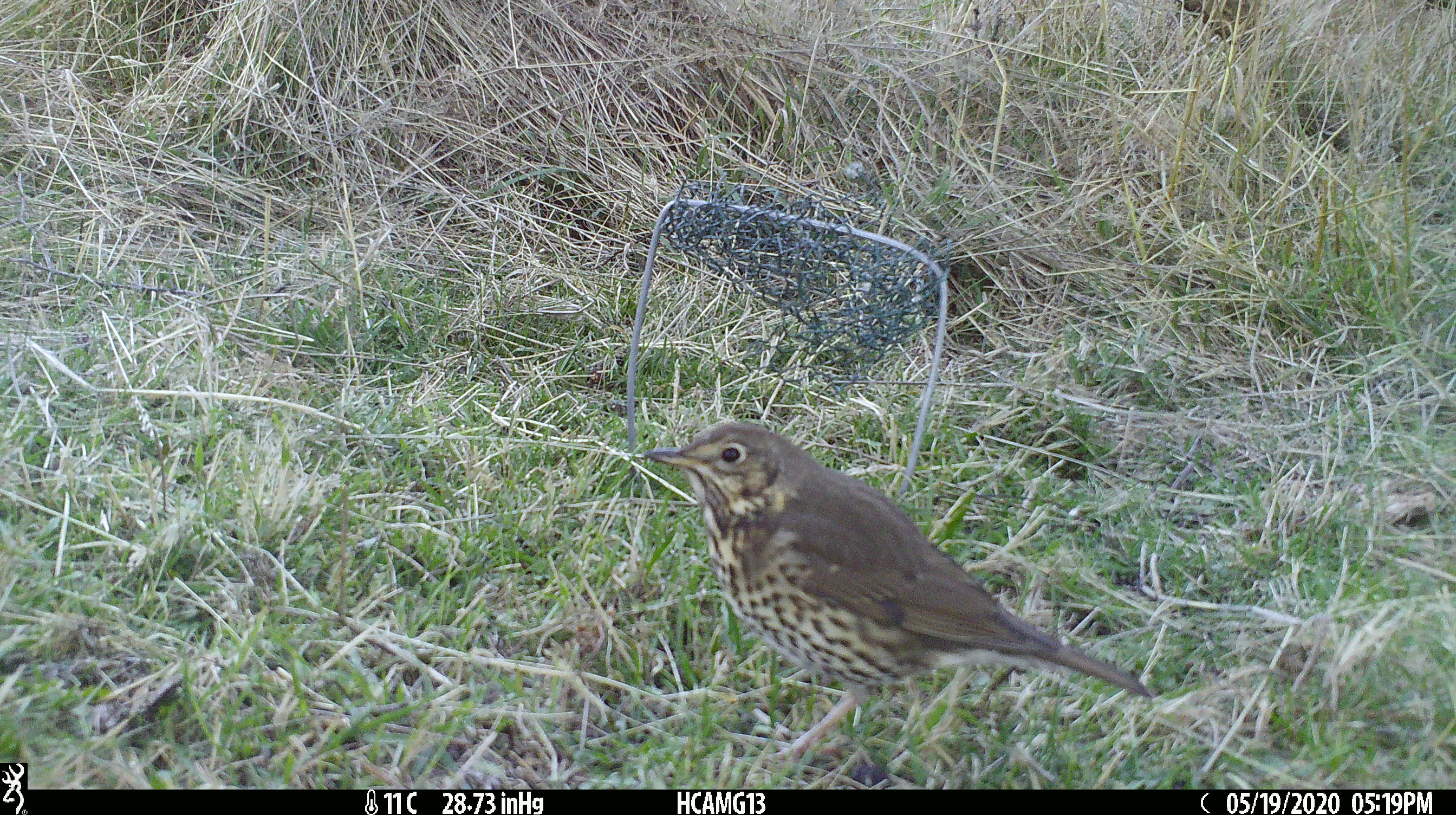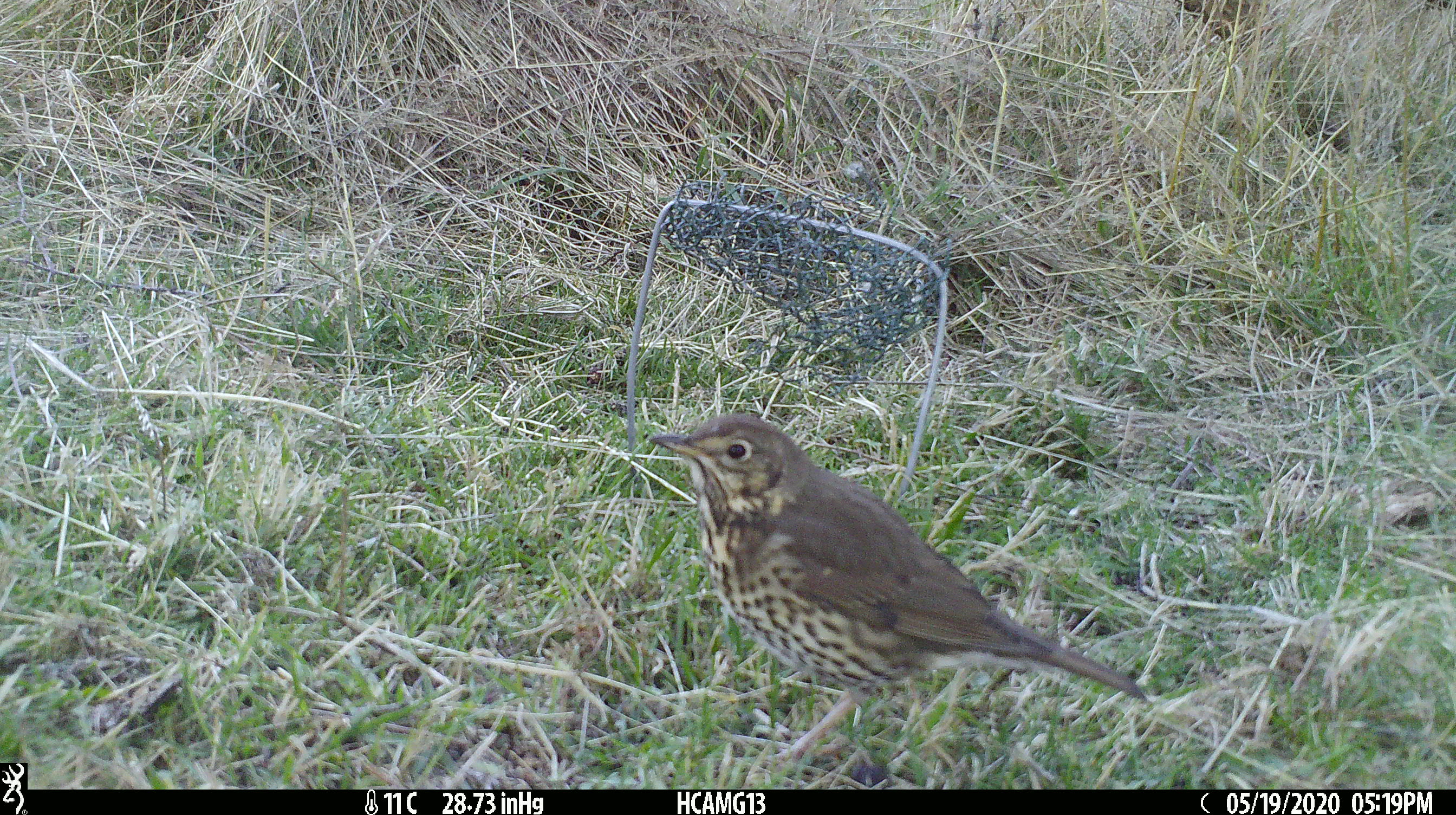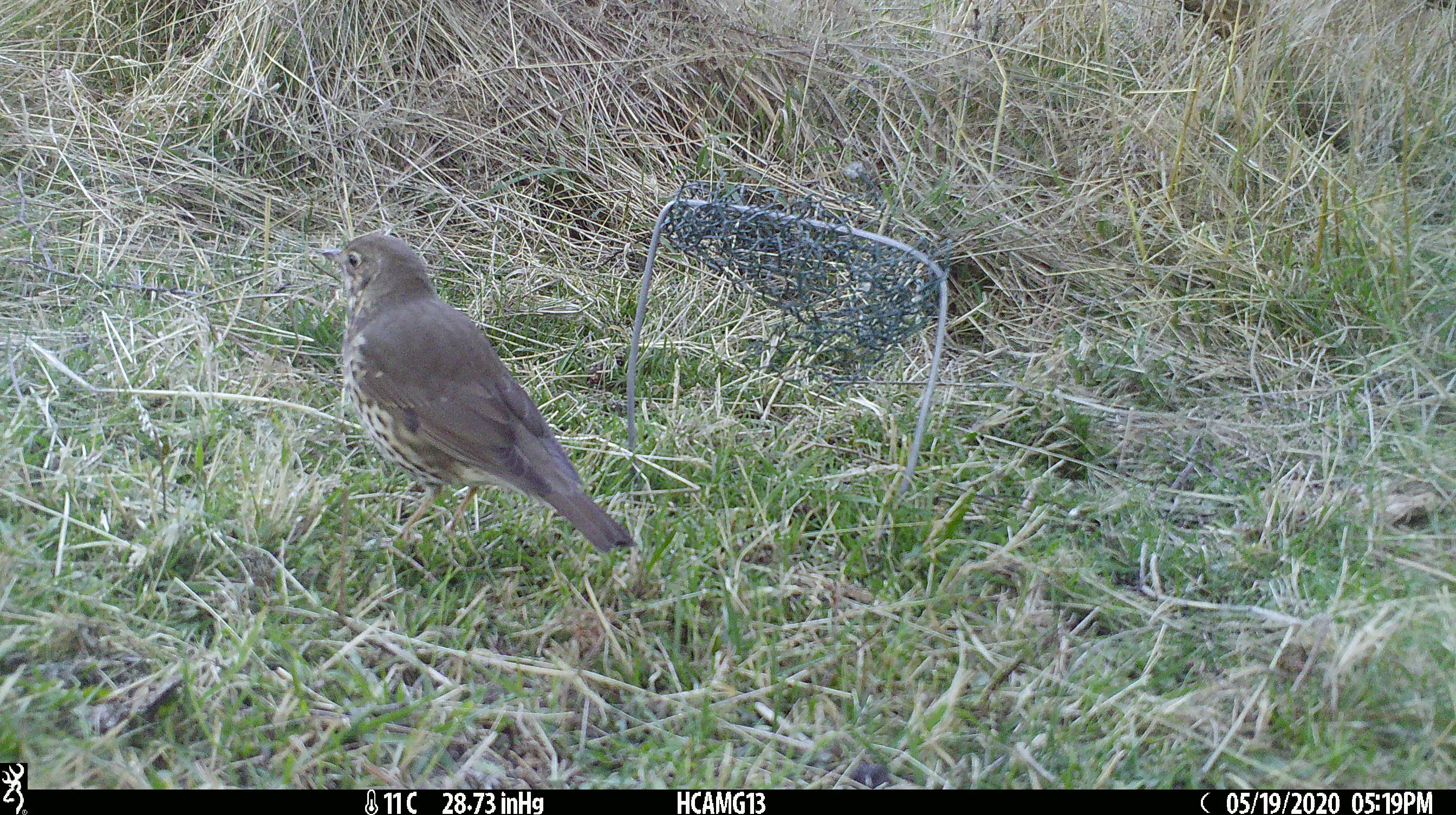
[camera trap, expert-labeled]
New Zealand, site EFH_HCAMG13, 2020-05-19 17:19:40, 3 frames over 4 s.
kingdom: Animalia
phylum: Chordata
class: Aves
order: Passeriformes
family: Turdidae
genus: Turdus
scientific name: Turdus philomelos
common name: song thrush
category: thrush